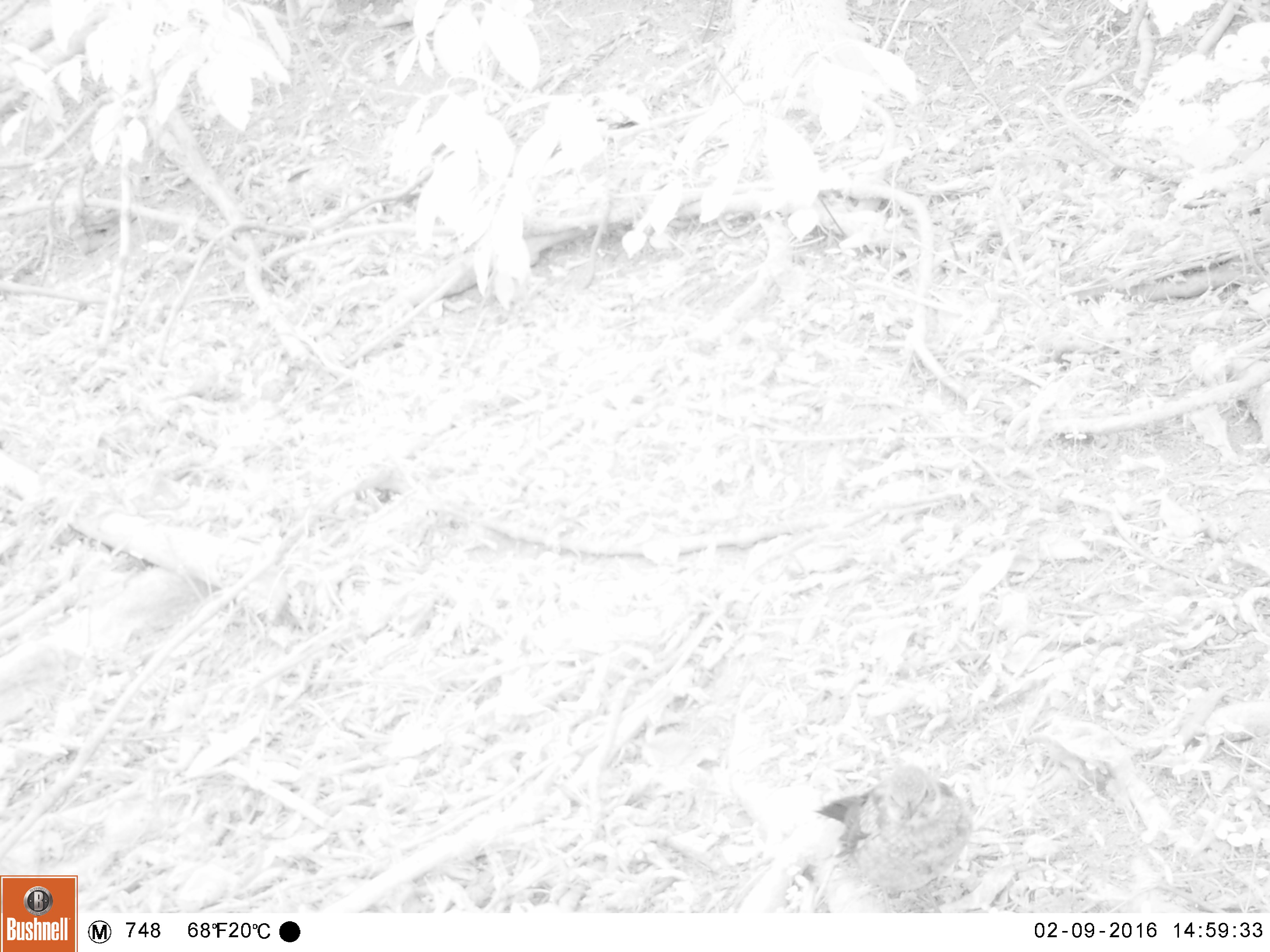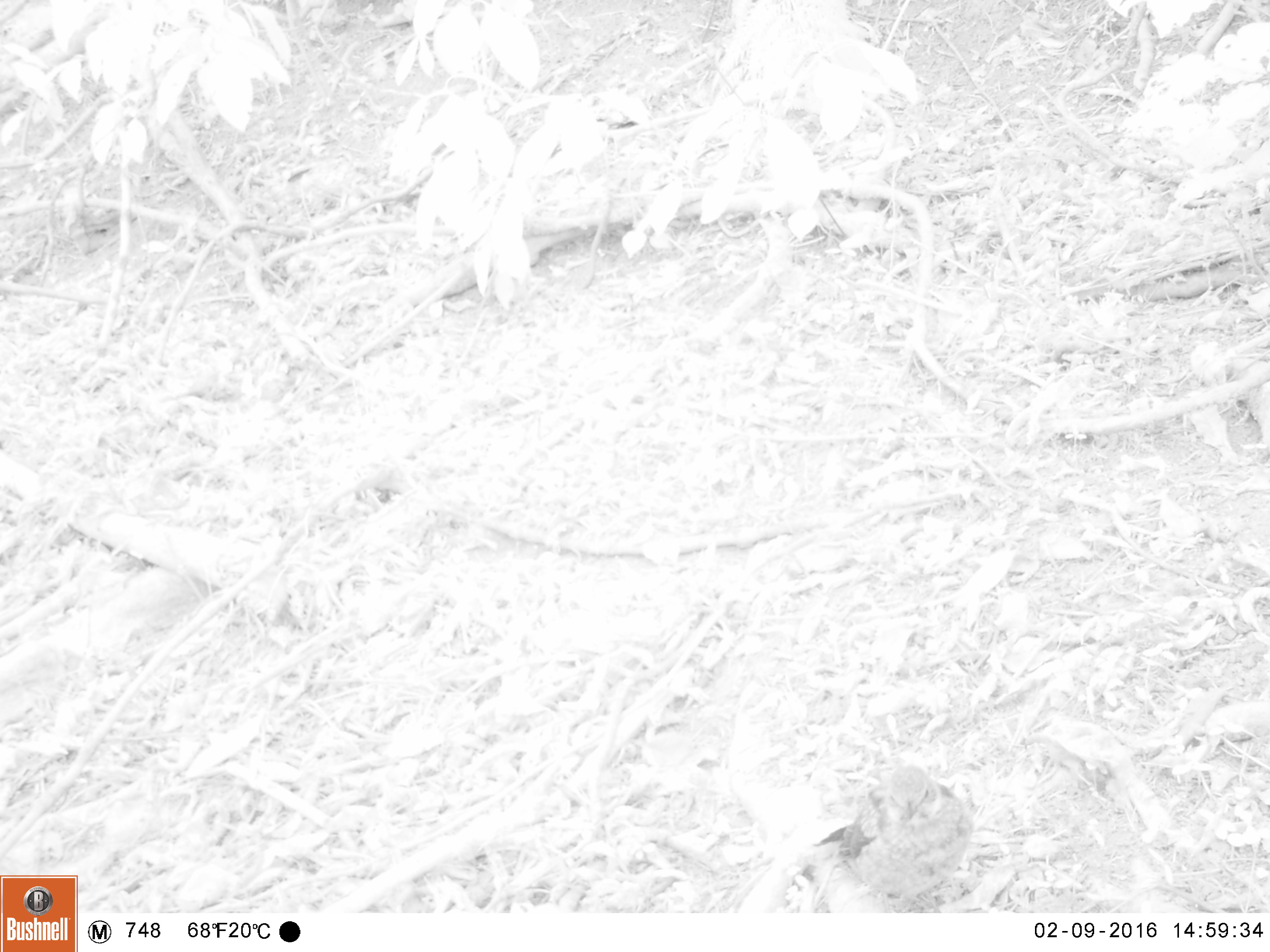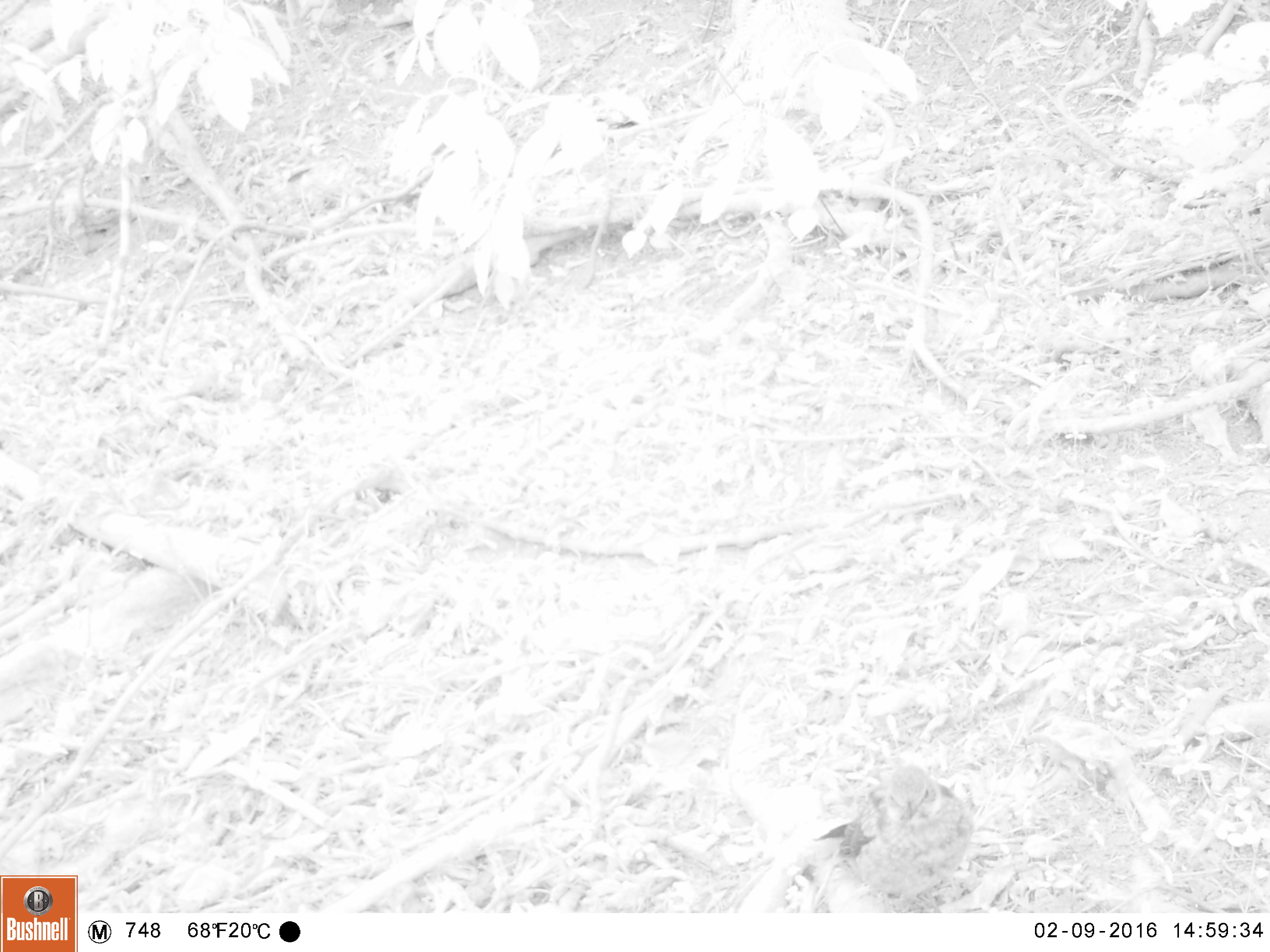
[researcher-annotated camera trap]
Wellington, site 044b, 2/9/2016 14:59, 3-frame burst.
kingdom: Animalia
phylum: Chordata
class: Aves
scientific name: Aves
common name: bird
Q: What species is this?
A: Bird (Aves).